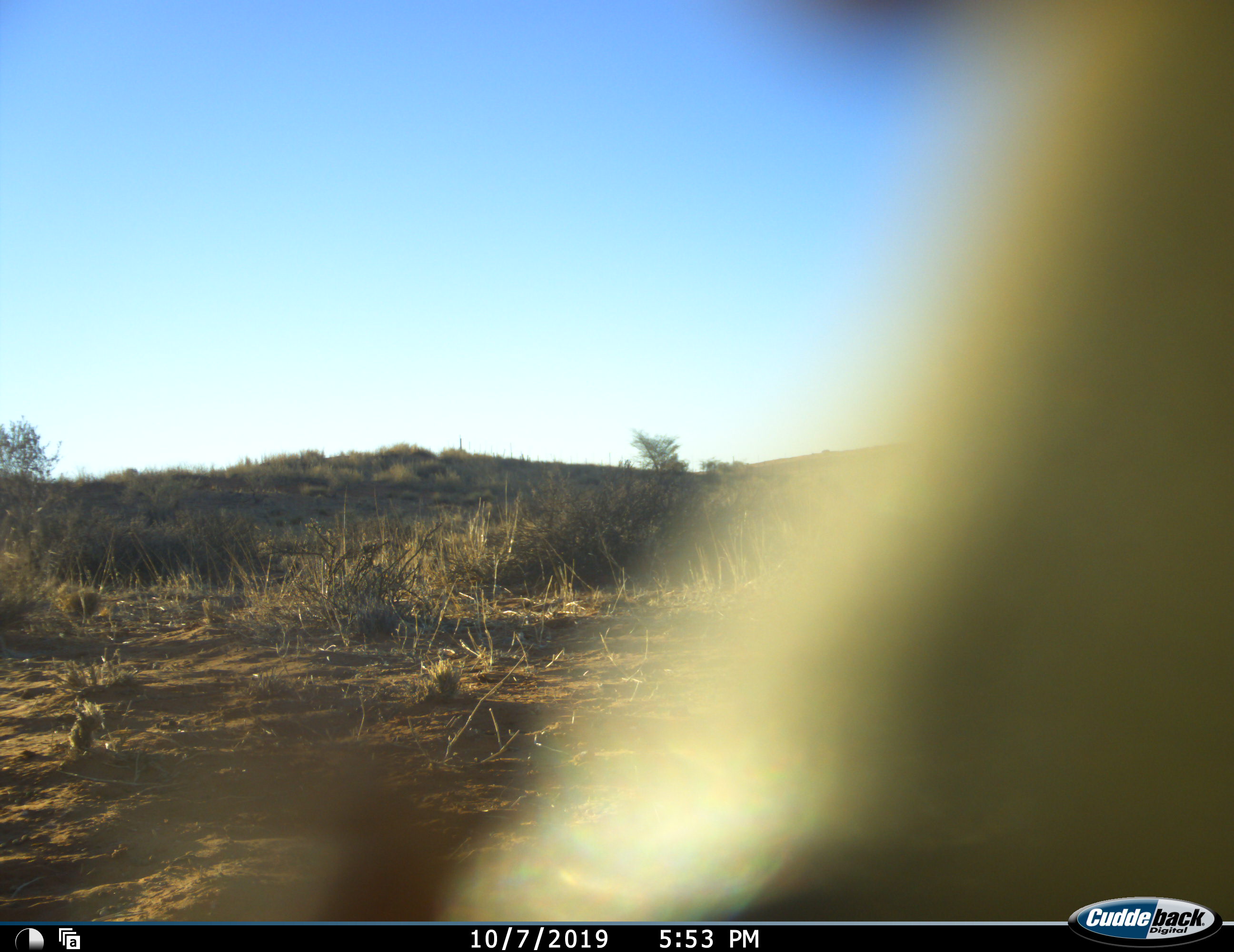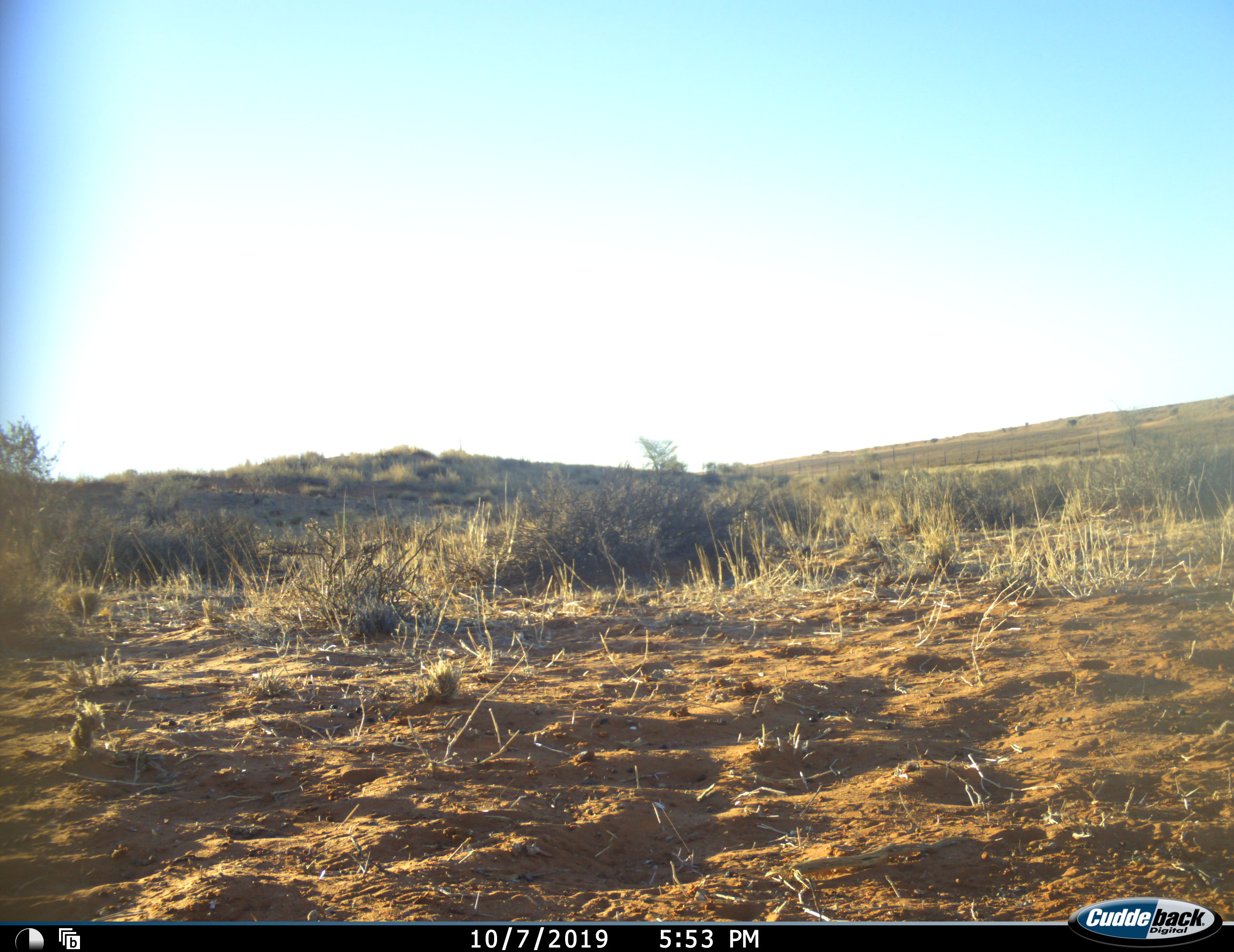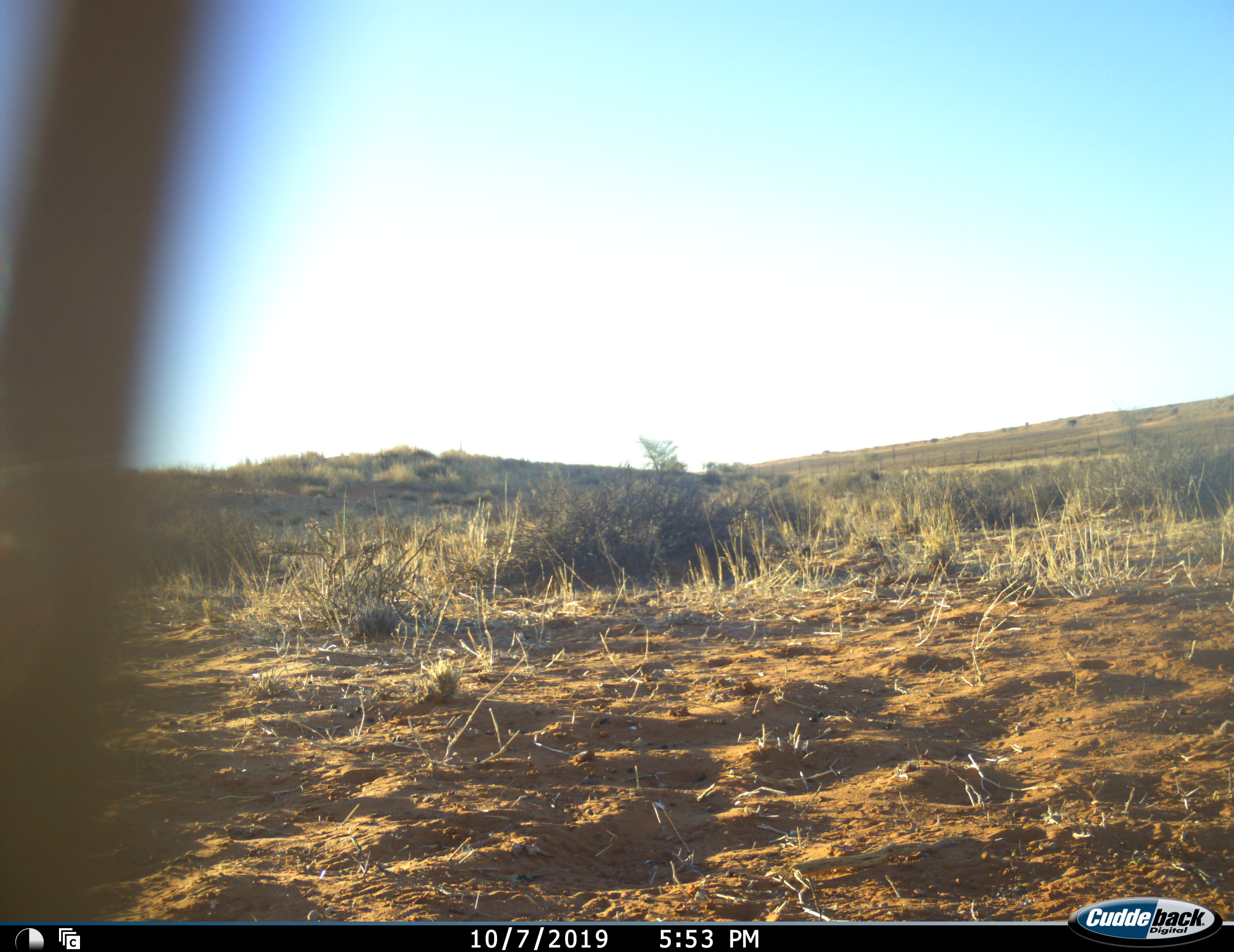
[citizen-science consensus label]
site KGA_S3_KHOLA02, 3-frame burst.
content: unidentified animal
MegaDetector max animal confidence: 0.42